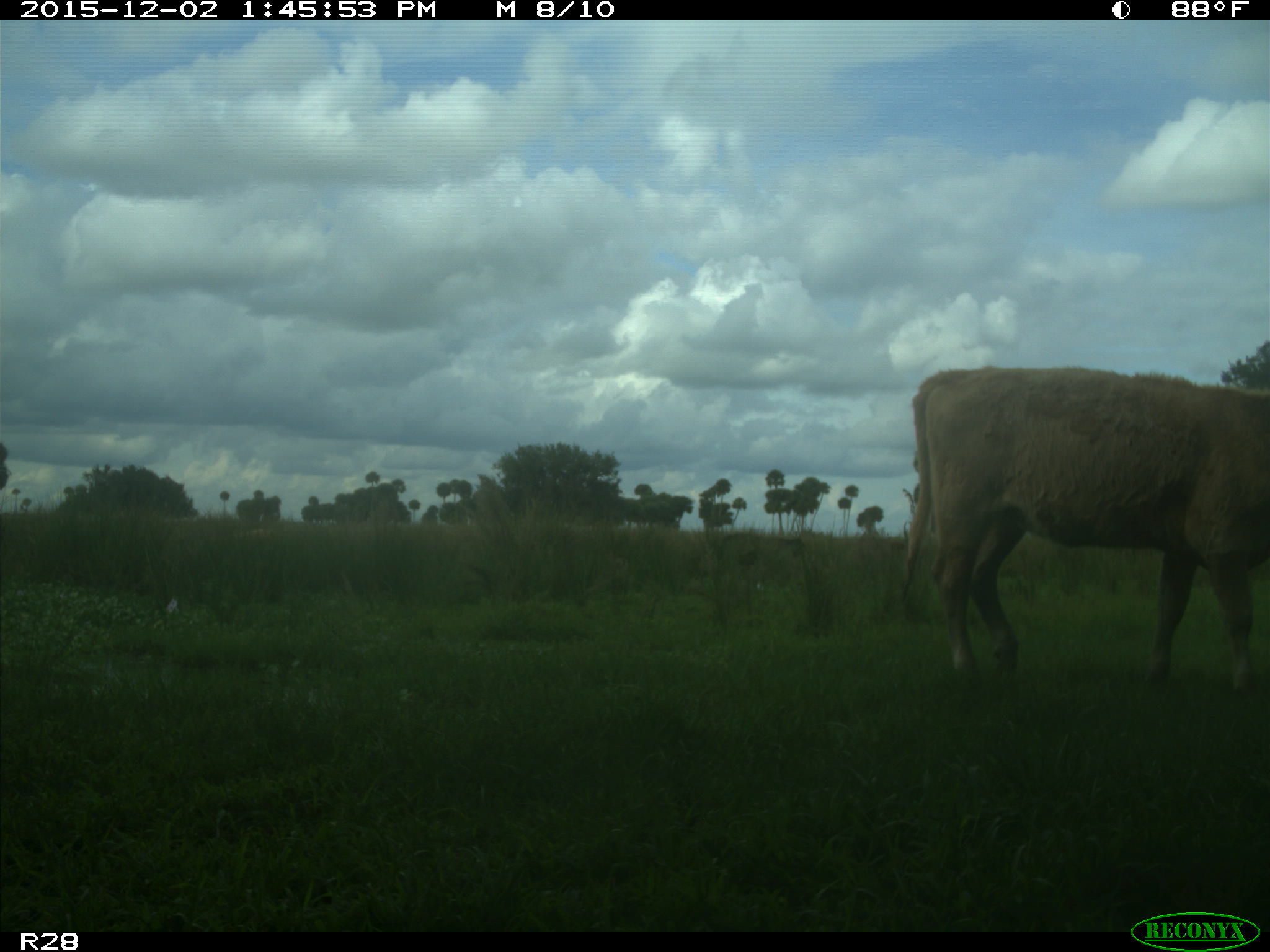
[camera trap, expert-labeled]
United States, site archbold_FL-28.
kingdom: Animalia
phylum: Chordata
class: Mammalia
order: Artiodactyla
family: Bovidae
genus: Bos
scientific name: Bos taurus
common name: domestic cow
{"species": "Bos taurus (domestic cow)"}